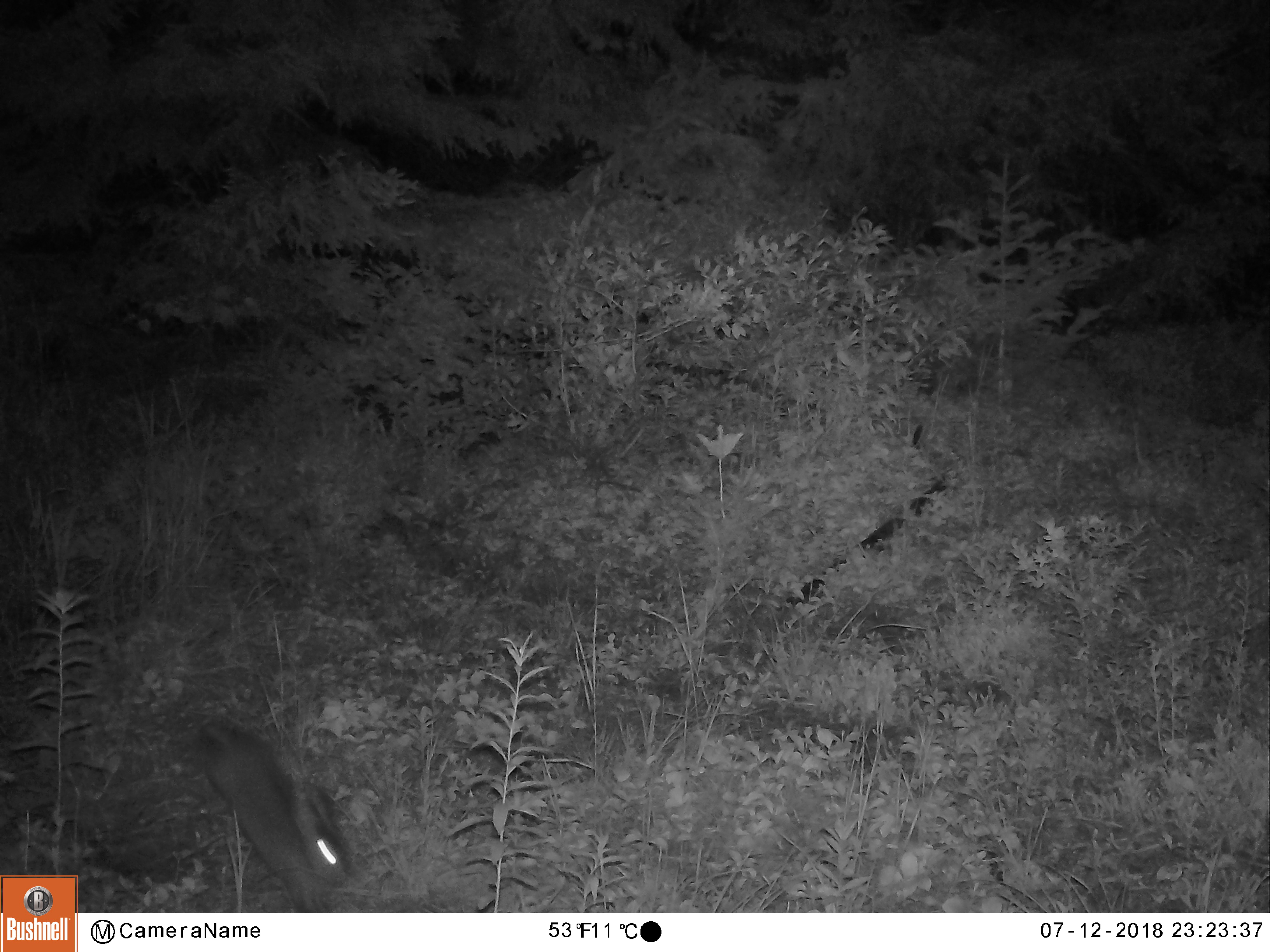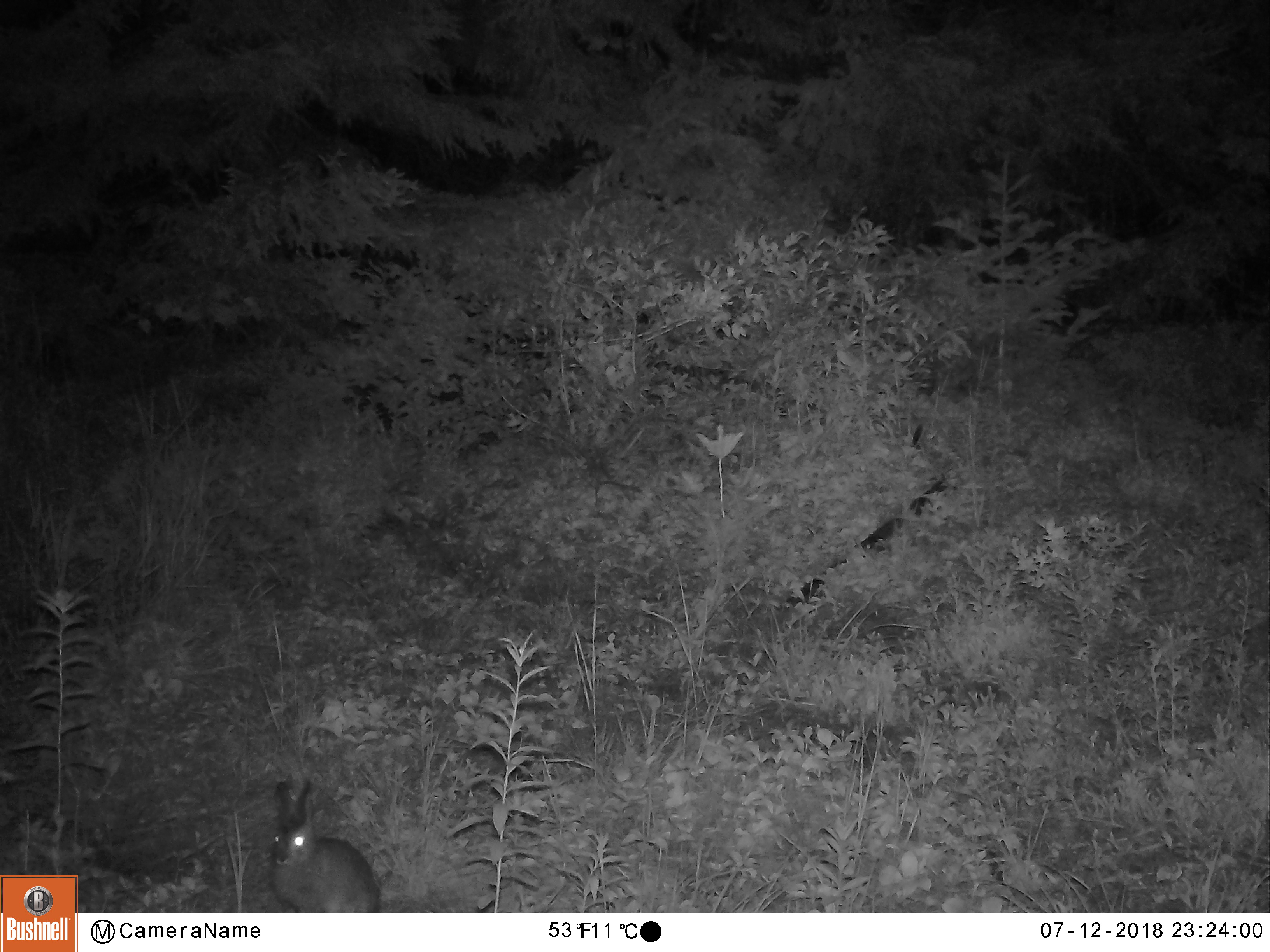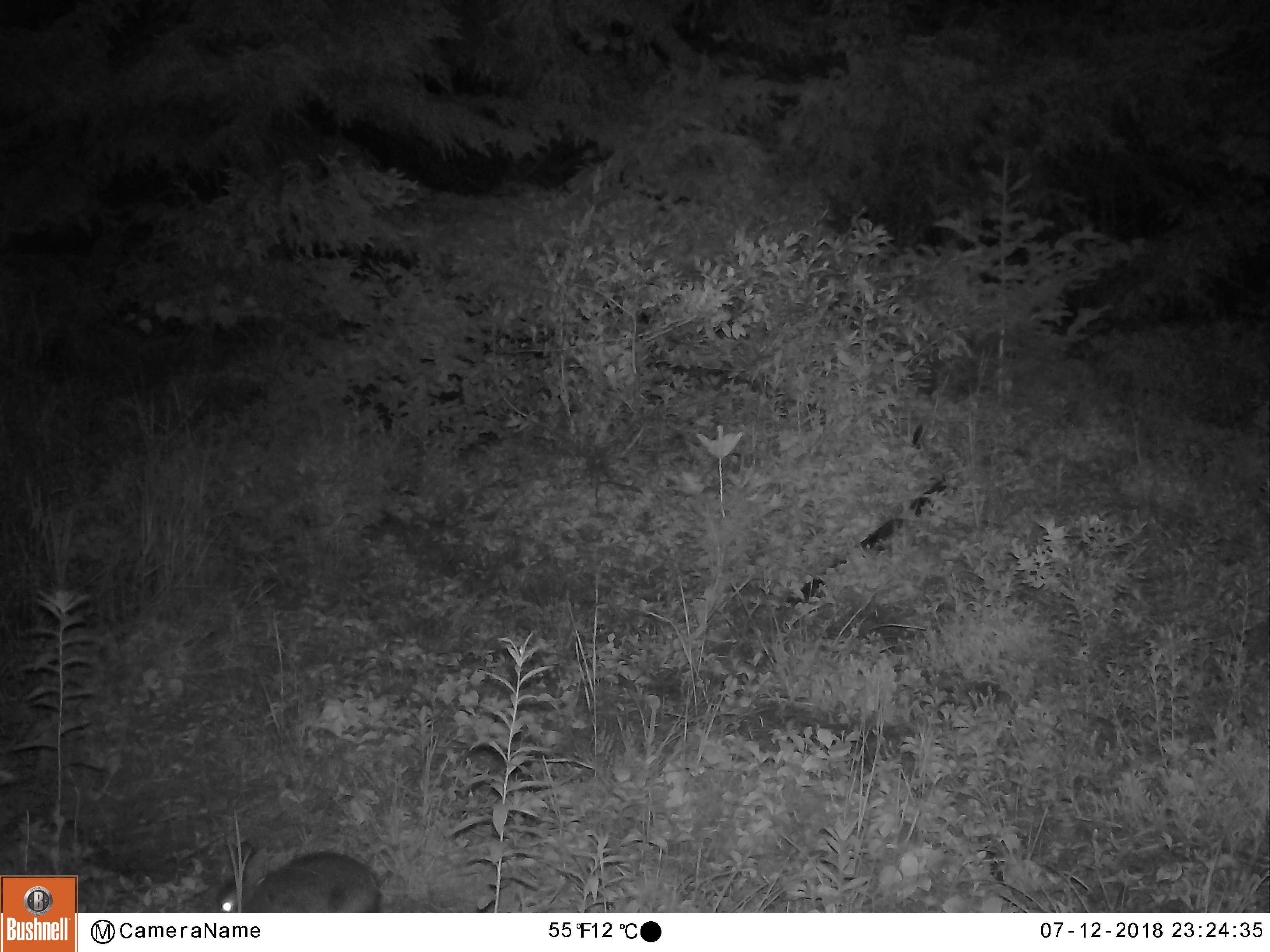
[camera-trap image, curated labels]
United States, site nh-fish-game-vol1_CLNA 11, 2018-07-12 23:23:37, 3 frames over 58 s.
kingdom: Animalia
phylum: Chordata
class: Mammalia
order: Lagomorpha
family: Leporidae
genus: Lepus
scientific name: Lepus americanus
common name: snowshoe hare